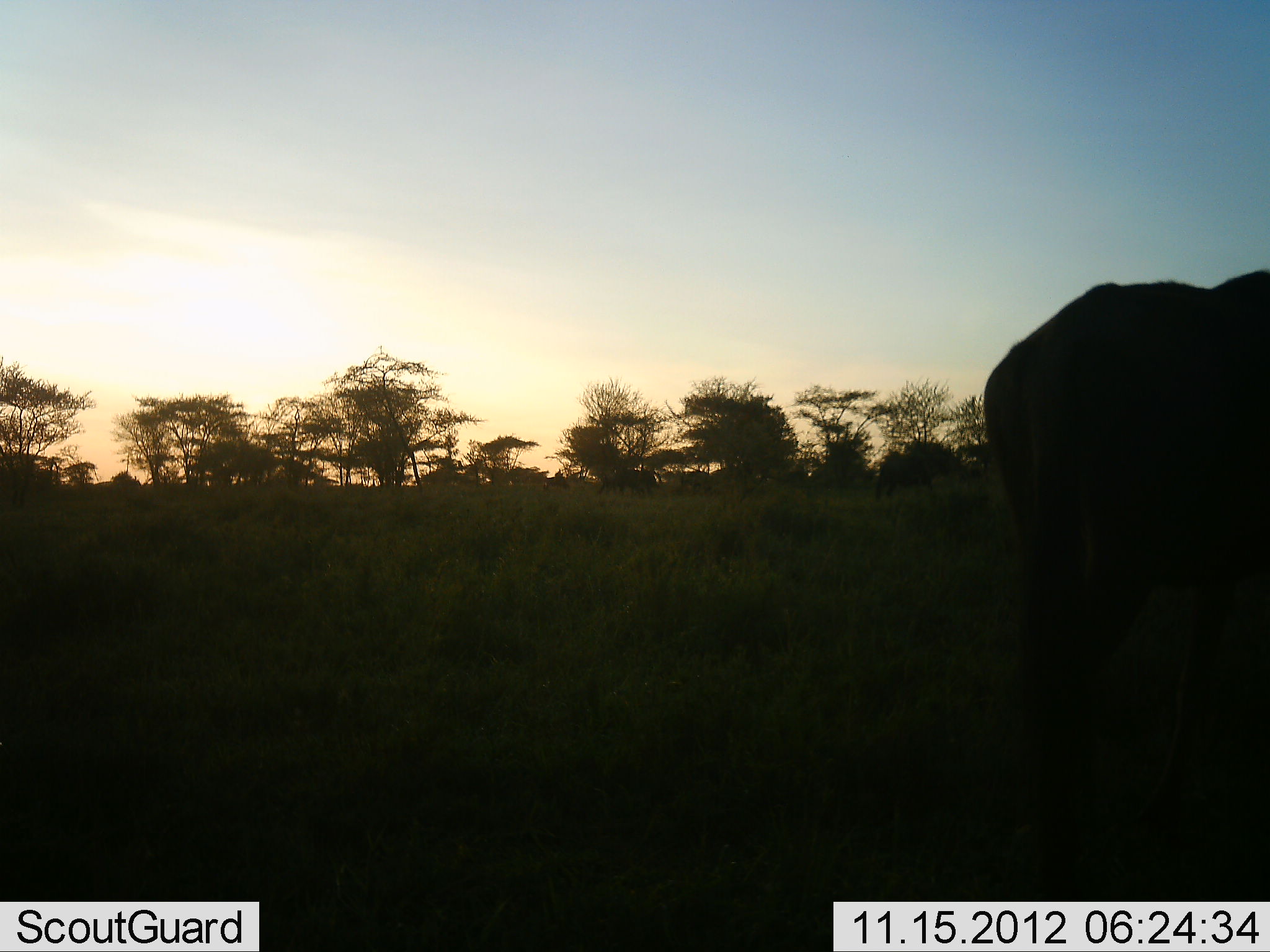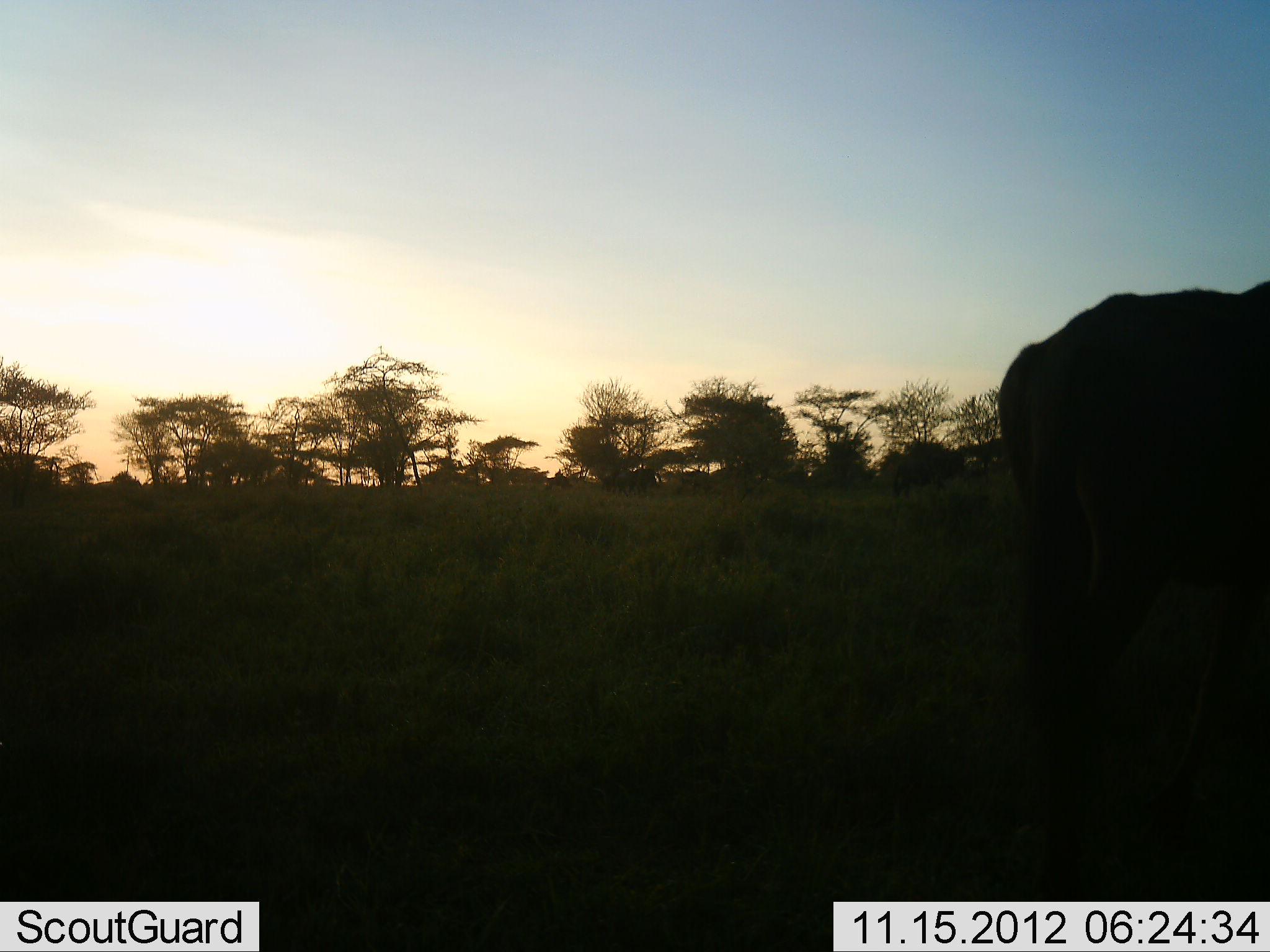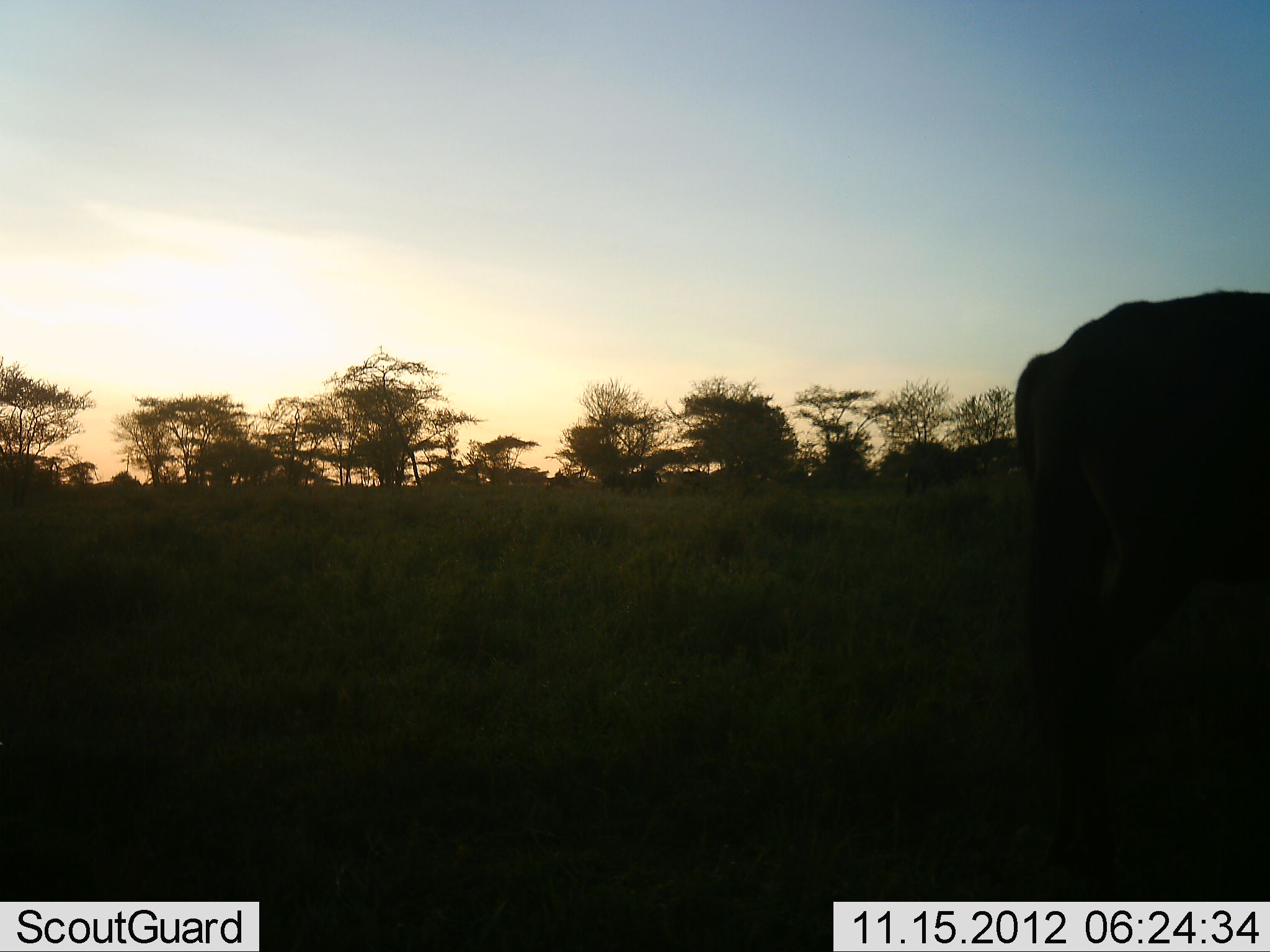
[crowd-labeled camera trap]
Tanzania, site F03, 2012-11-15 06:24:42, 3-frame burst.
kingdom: Animalia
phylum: Chordata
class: Mammalia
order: Artiodactyla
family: Bovidae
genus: Connochaetes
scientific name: Connochaetes taurinus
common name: blue wildebeest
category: wildebeest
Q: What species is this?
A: Wildebeest (blue wildebeest) (Connochaetes taurinus).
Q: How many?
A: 2.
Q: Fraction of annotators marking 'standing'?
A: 70%.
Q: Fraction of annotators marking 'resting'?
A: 0%.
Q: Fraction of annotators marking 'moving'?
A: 60%.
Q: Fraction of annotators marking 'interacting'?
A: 0%.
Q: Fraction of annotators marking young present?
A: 0%.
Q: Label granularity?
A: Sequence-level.